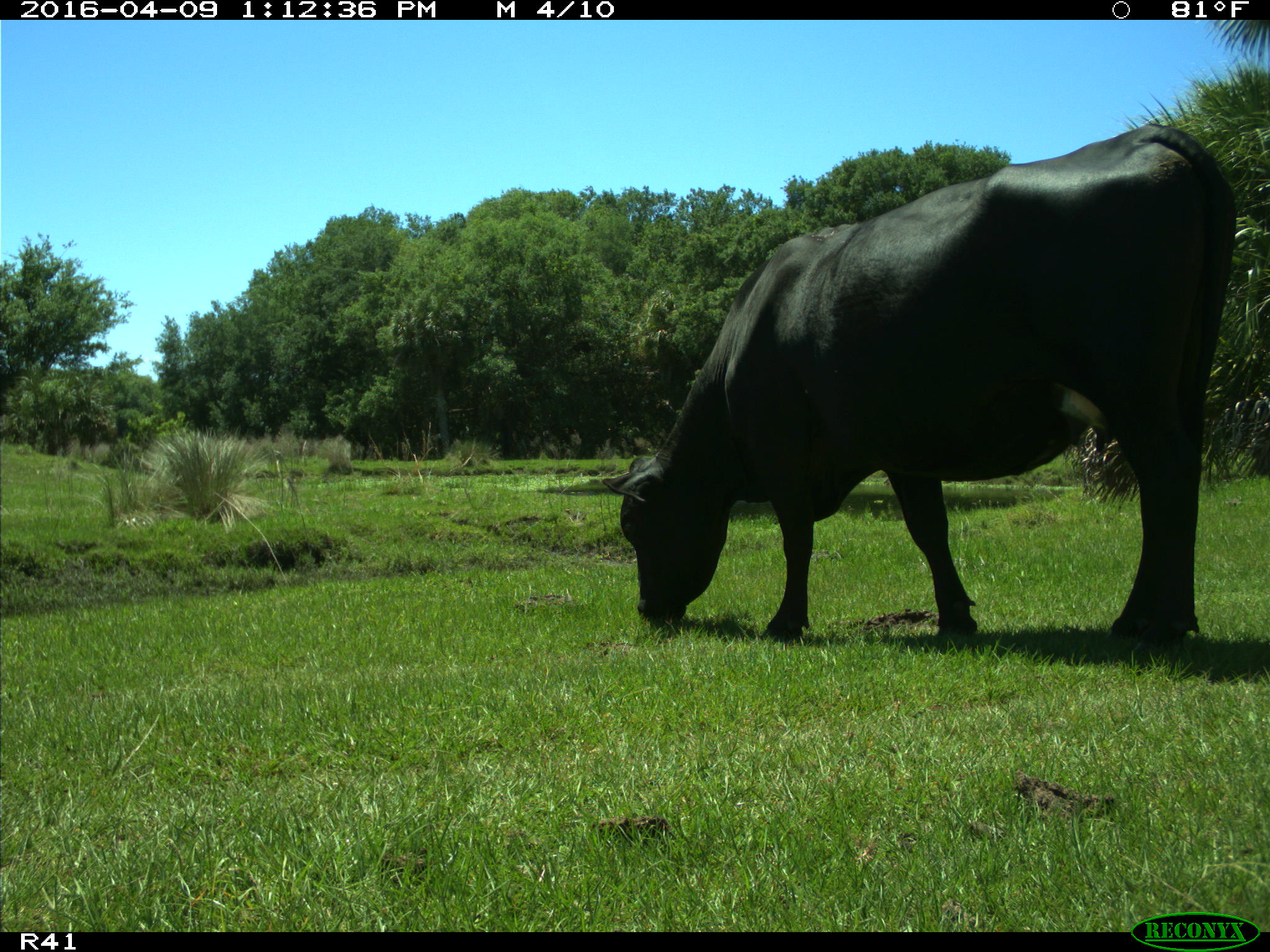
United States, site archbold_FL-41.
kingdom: Animalia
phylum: Chordata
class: Mammalia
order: Artiodactyla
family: Bovidae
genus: Bos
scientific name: Bos taurus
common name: domestic cow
Bos taurus (domestic cow).